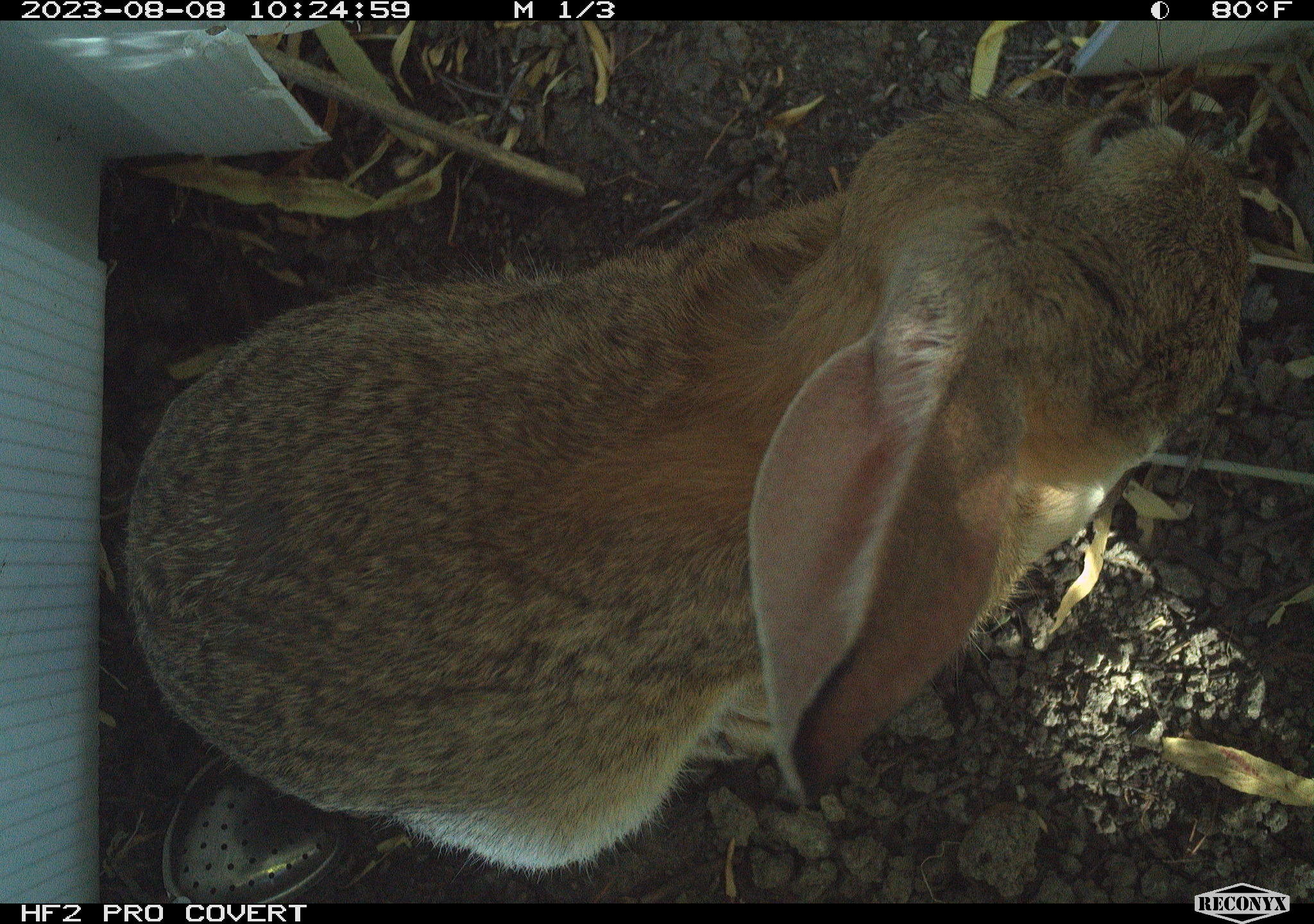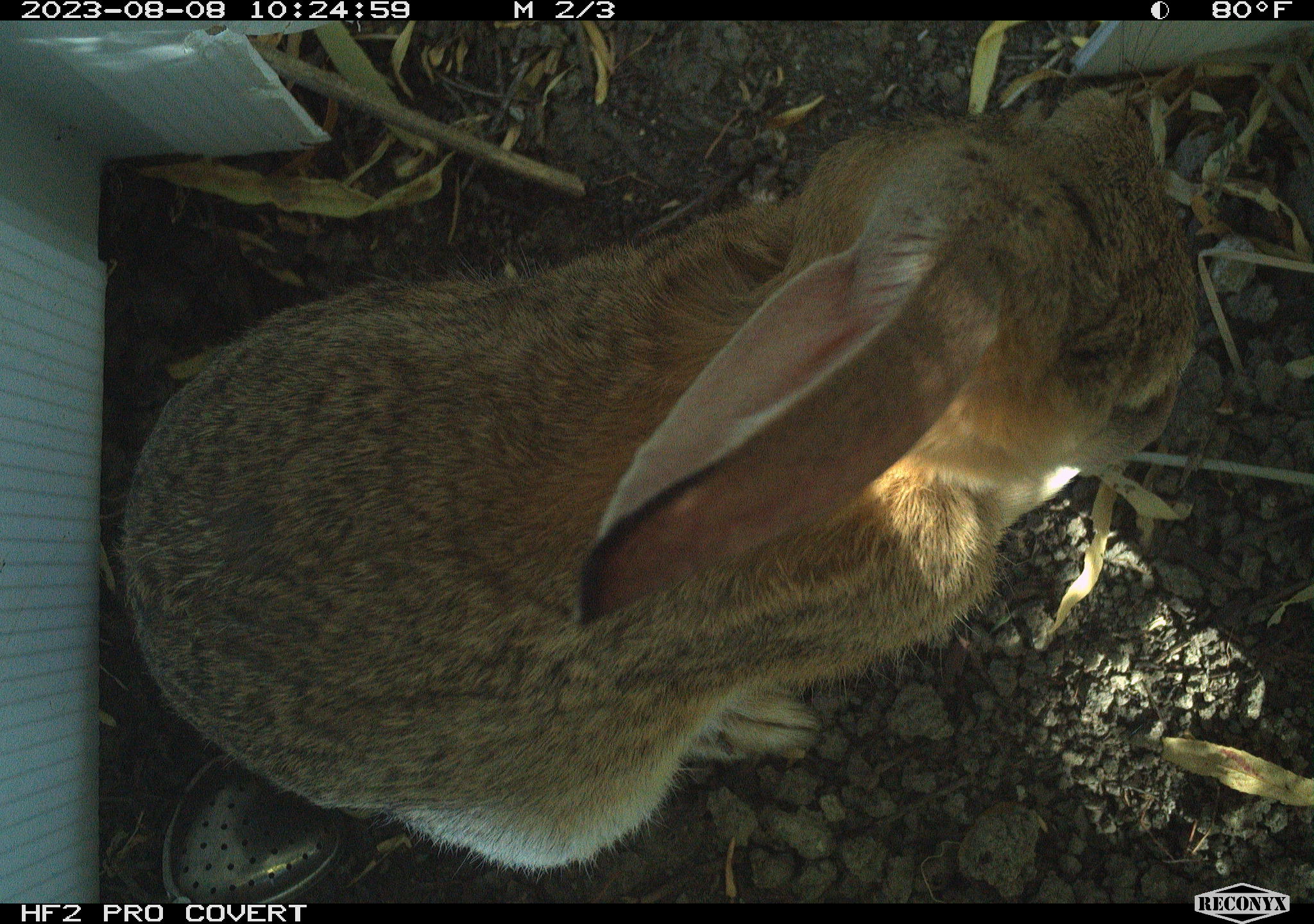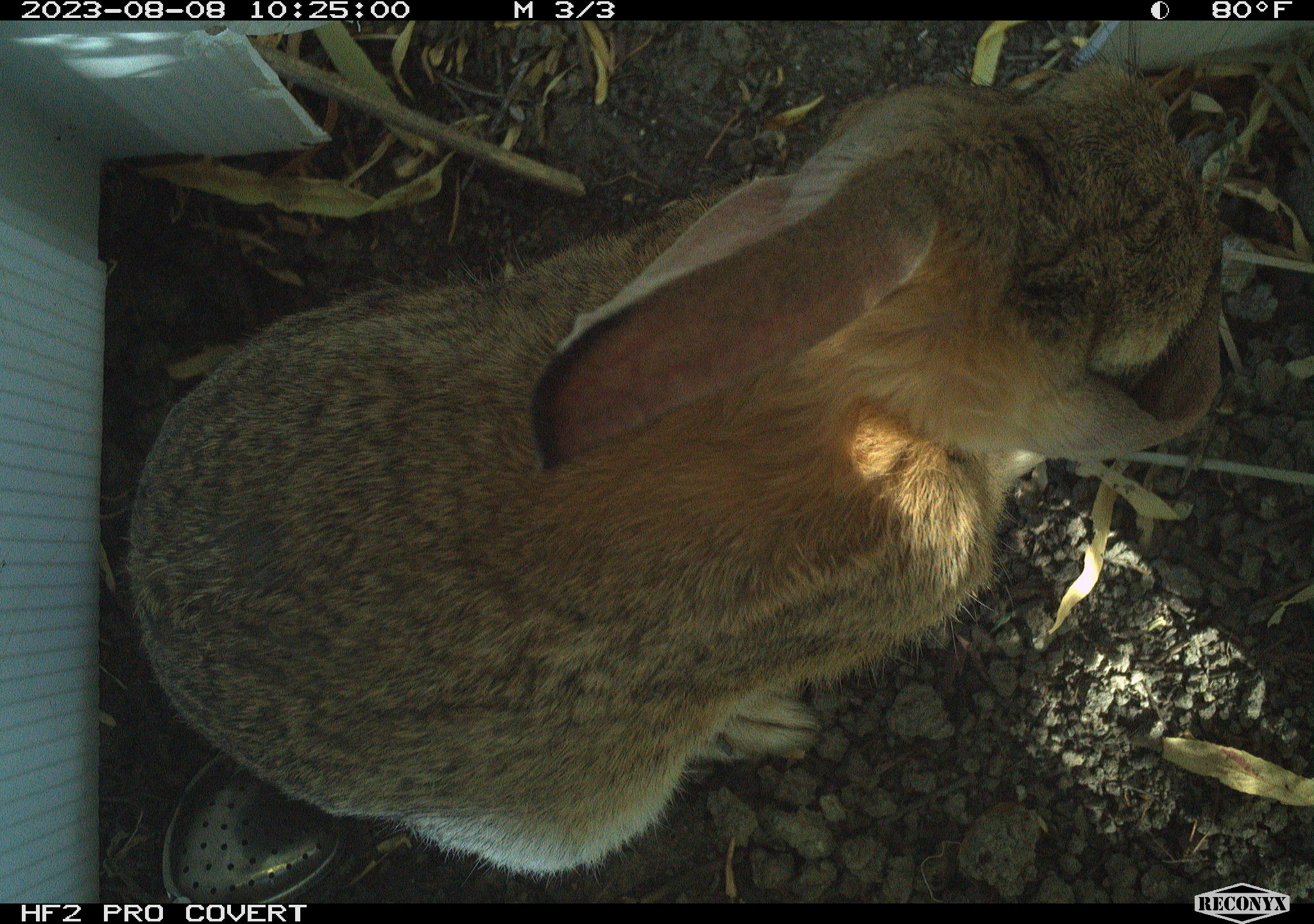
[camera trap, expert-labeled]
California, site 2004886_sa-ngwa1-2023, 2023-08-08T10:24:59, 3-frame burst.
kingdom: Animalia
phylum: Chordata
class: Mammalia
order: Lagomorpha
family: Leporidae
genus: Sylvilagus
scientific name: Sylvilagus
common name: cottontail rabbits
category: sylvilagus species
Sylvilagus species (cottontail rabbits) (Sylvilagus).